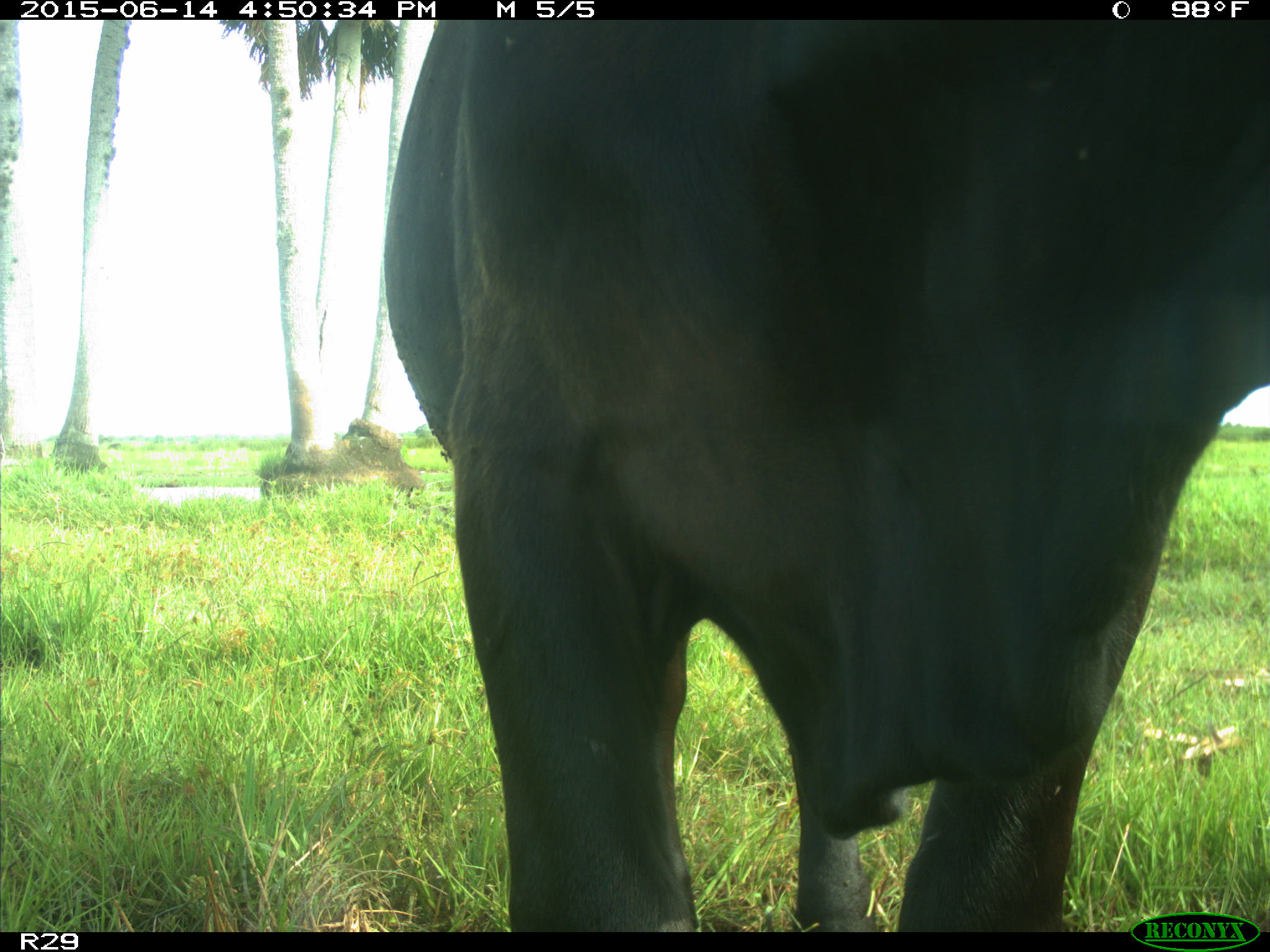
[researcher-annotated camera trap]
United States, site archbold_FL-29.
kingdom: Animalia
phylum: Chordata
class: Mammalia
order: Artiodactyla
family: Bovidae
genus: Bos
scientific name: Bos taurus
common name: domestic cow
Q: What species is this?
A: Bos taurus (domestic cow).